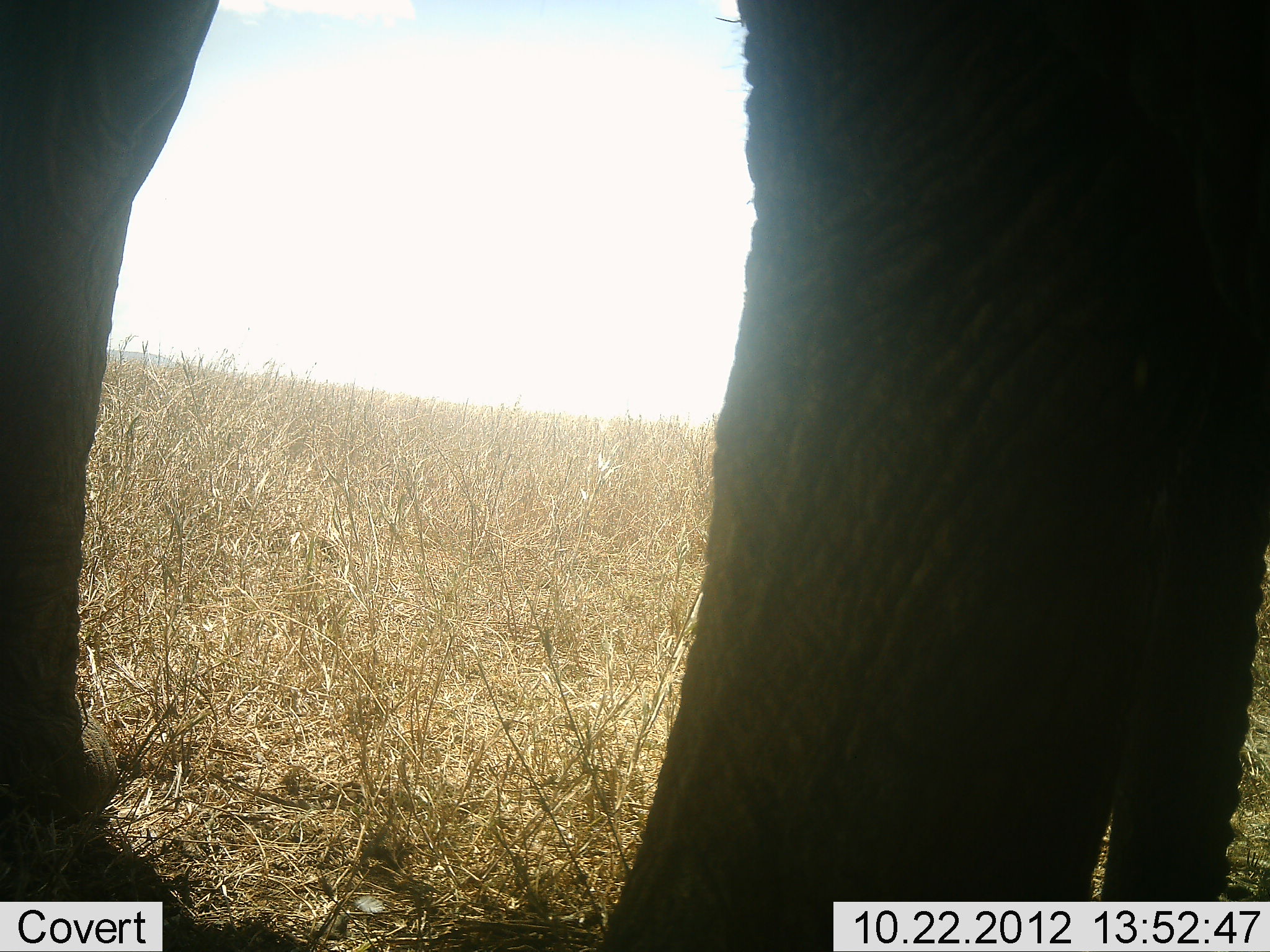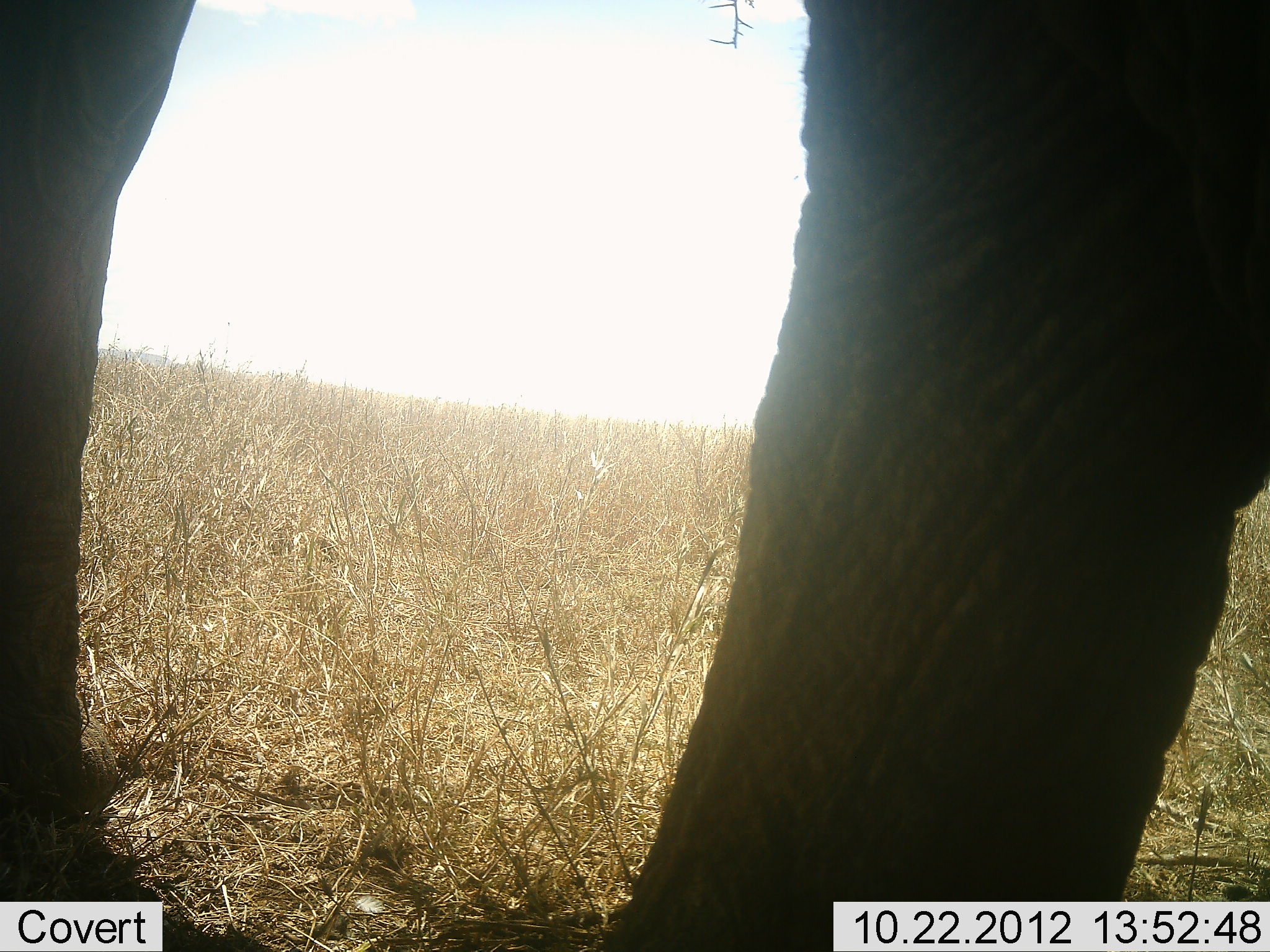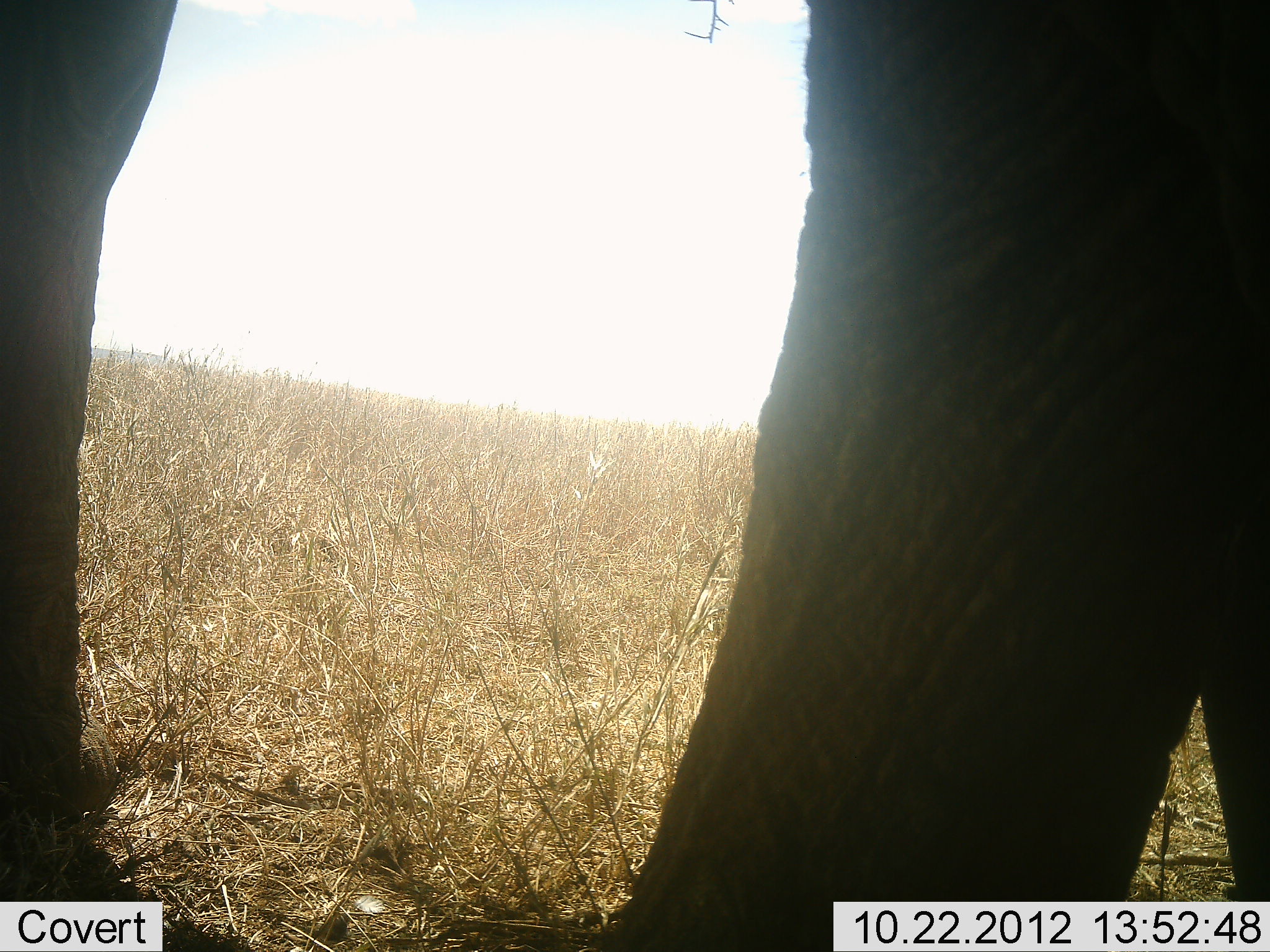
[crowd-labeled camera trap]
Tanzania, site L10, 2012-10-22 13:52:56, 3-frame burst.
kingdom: Animalia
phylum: Chordata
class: Mammalia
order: Proboscidea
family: Elephantidae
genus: Loxodonta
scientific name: Loxodonta africana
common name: african bush elephant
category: elephant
Elephant (african bush elephant) (Loxodonta africana), count 1. Behavior (volunteer vote fractions): standing 90%, resting 0%, moving 0%, interacting 0%. Young present (vote fraction): 0%. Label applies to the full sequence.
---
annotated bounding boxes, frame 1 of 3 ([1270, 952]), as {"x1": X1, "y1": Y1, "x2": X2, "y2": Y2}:
animal: {"x1": 2, "y1": 2, "x2": 1270, "y2": 950}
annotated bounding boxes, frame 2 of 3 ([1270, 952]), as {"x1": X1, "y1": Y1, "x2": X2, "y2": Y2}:
animal: {"x1": 0, "y1": 0, "x2": 1269, "y2": 952}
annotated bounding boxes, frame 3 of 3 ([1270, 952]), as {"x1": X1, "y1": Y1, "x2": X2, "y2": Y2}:
animal: {"x1": 0, "y1": 0, "x2": 1270, "y2": 952}